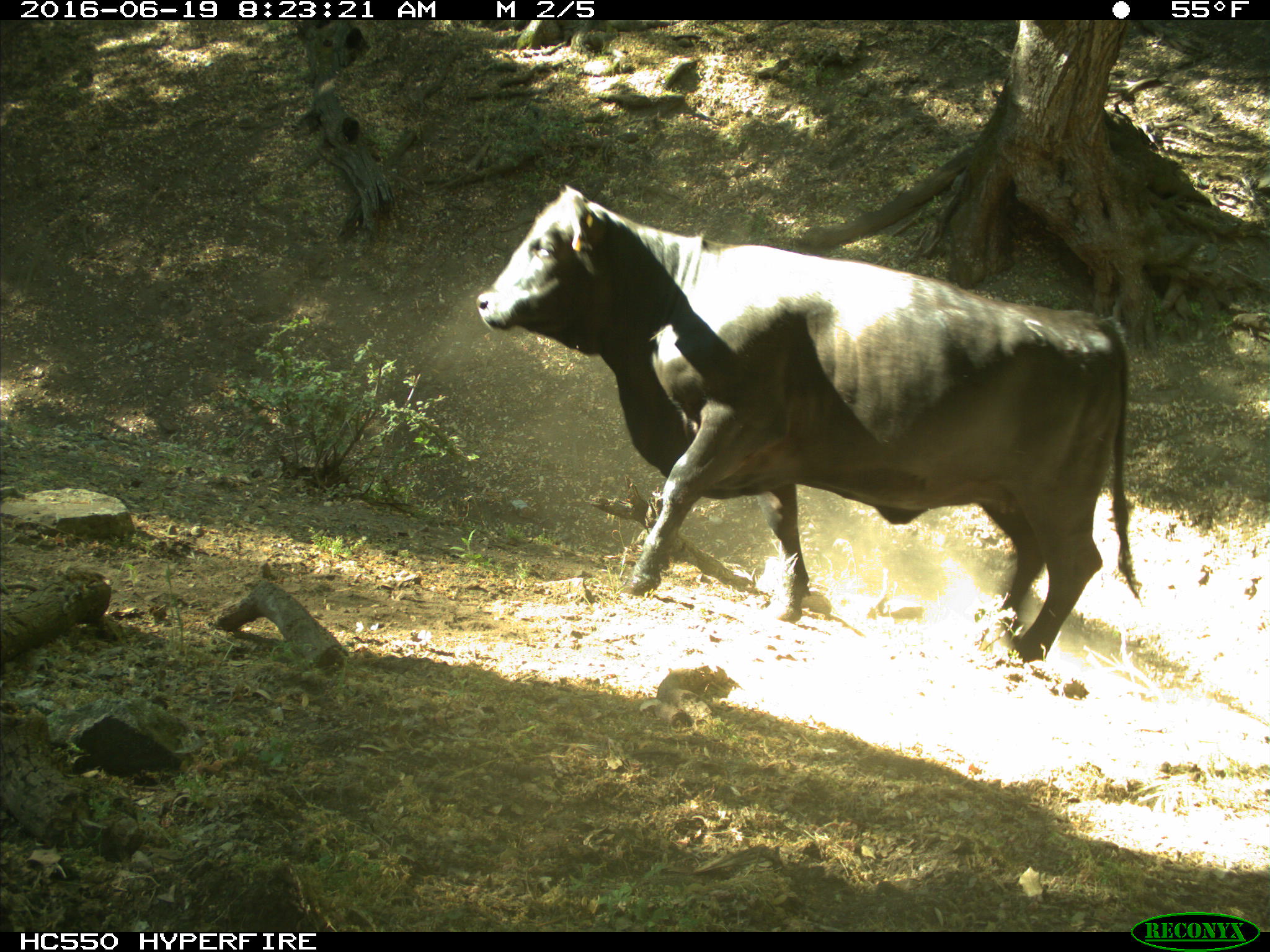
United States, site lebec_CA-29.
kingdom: Animalia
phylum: Chordata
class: Mammalia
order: Artiodactyla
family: Bovidae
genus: Bos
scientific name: Bos taurus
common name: domestic cow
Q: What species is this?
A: Bos taurus (domestic cow).